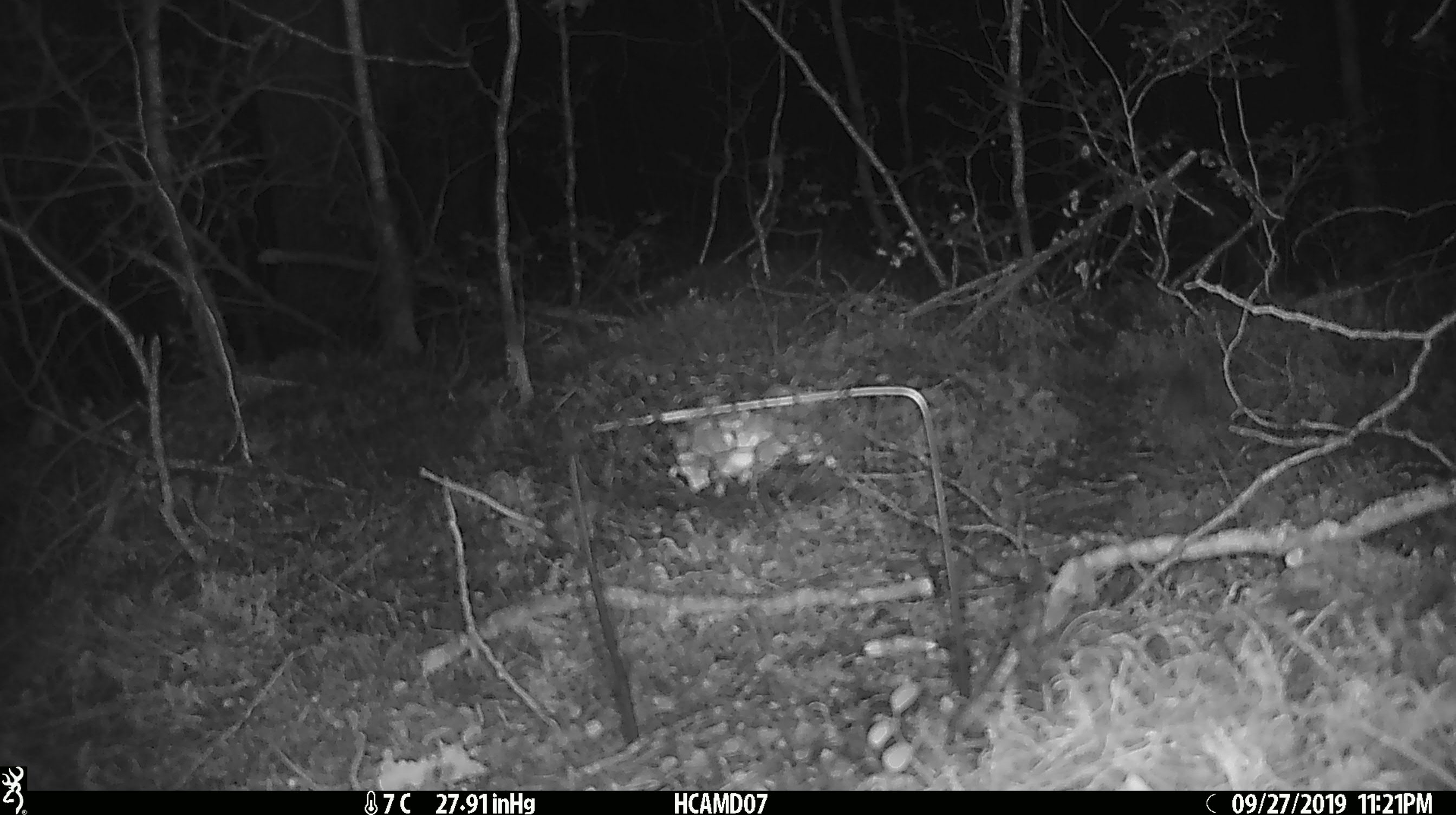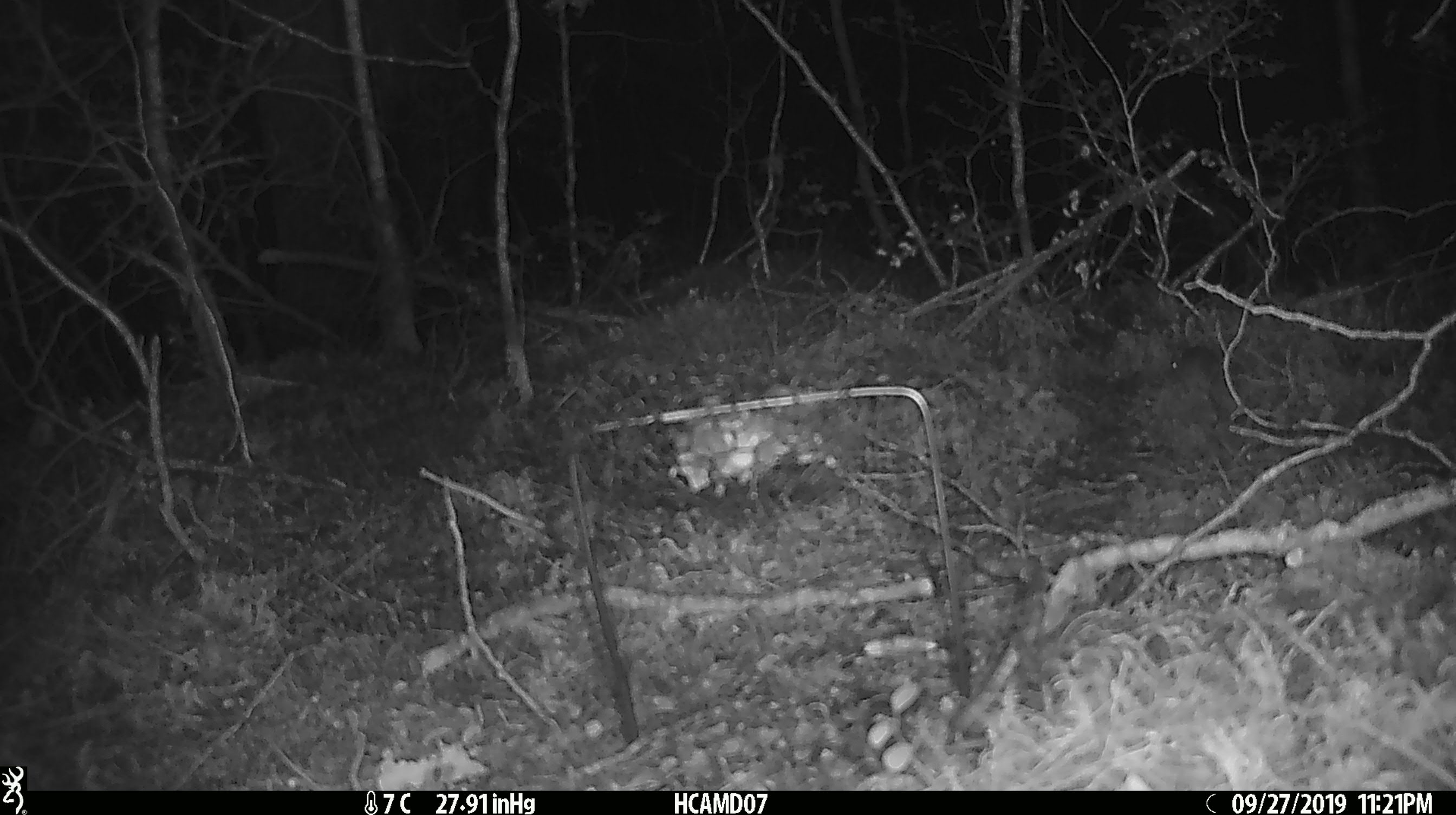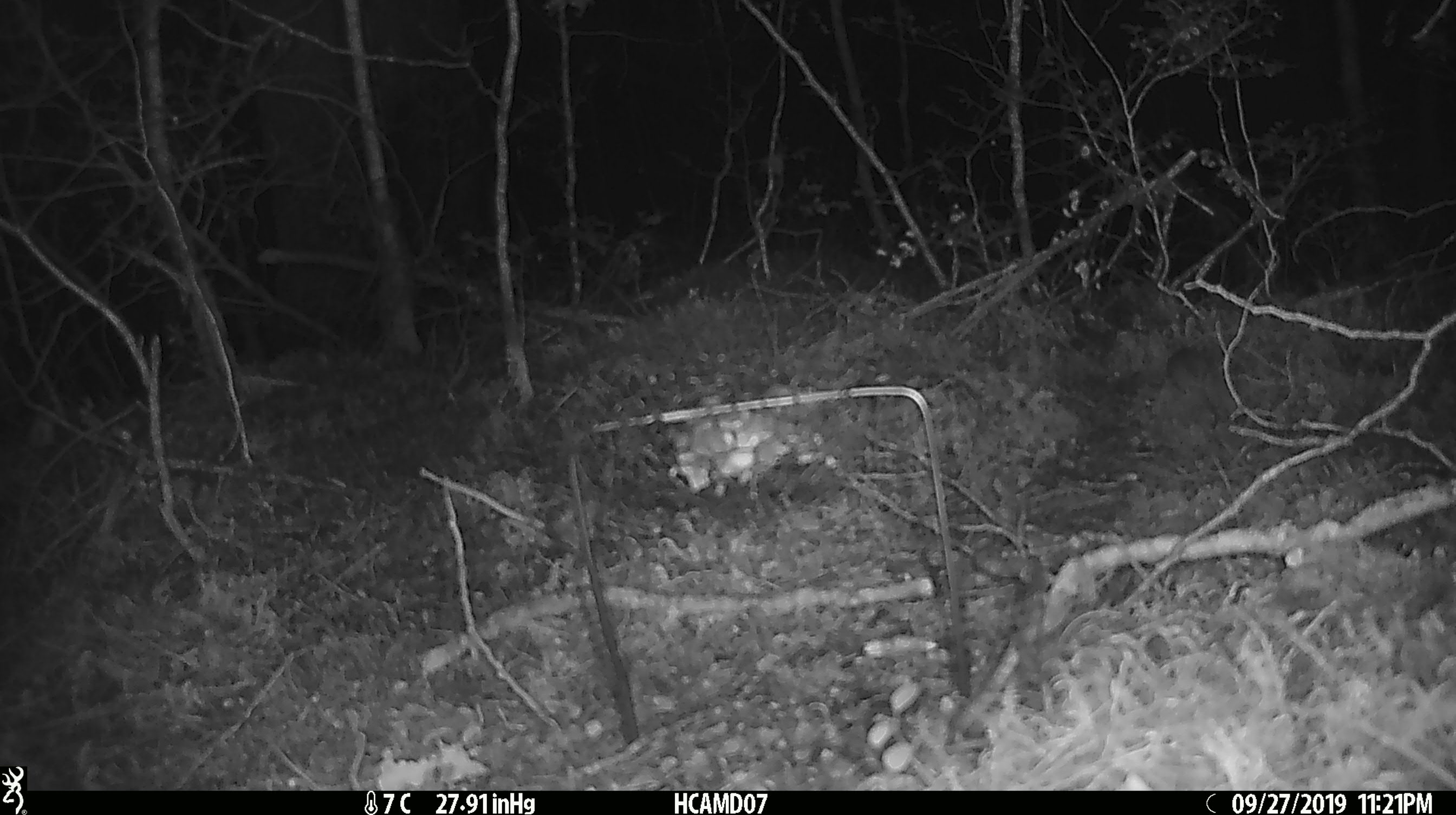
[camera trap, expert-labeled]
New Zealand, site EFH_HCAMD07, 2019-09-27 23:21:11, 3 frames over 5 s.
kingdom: Animalia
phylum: Chordata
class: Mammalia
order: Rodentia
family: Muridae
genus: Mus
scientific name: Mus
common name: mouse